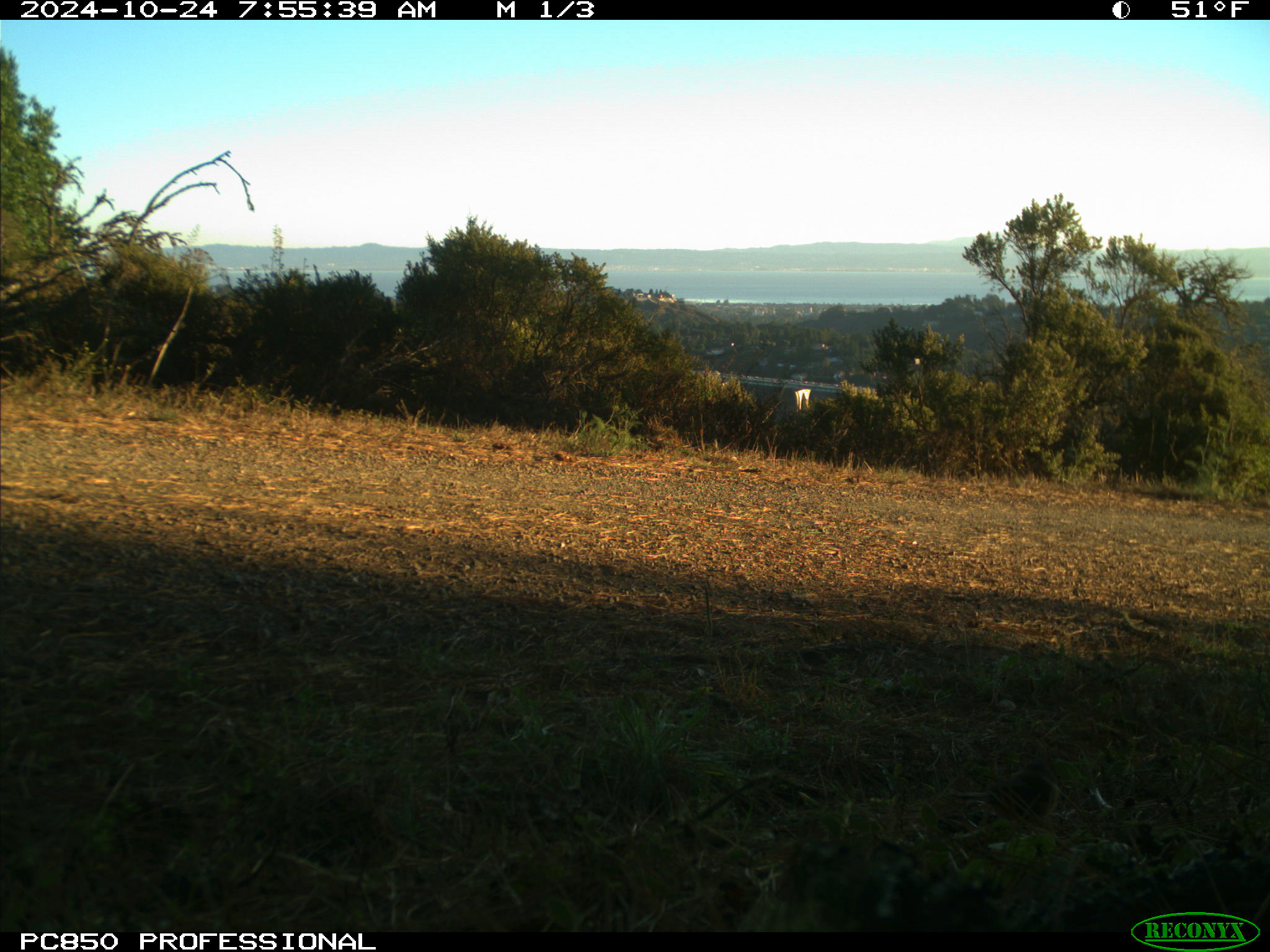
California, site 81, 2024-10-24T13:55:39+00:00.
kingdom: Animalia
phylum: Chordata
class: Aves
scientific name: Aves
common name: bird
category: unknown bird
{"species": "unknown bird (bird) (Aves)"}